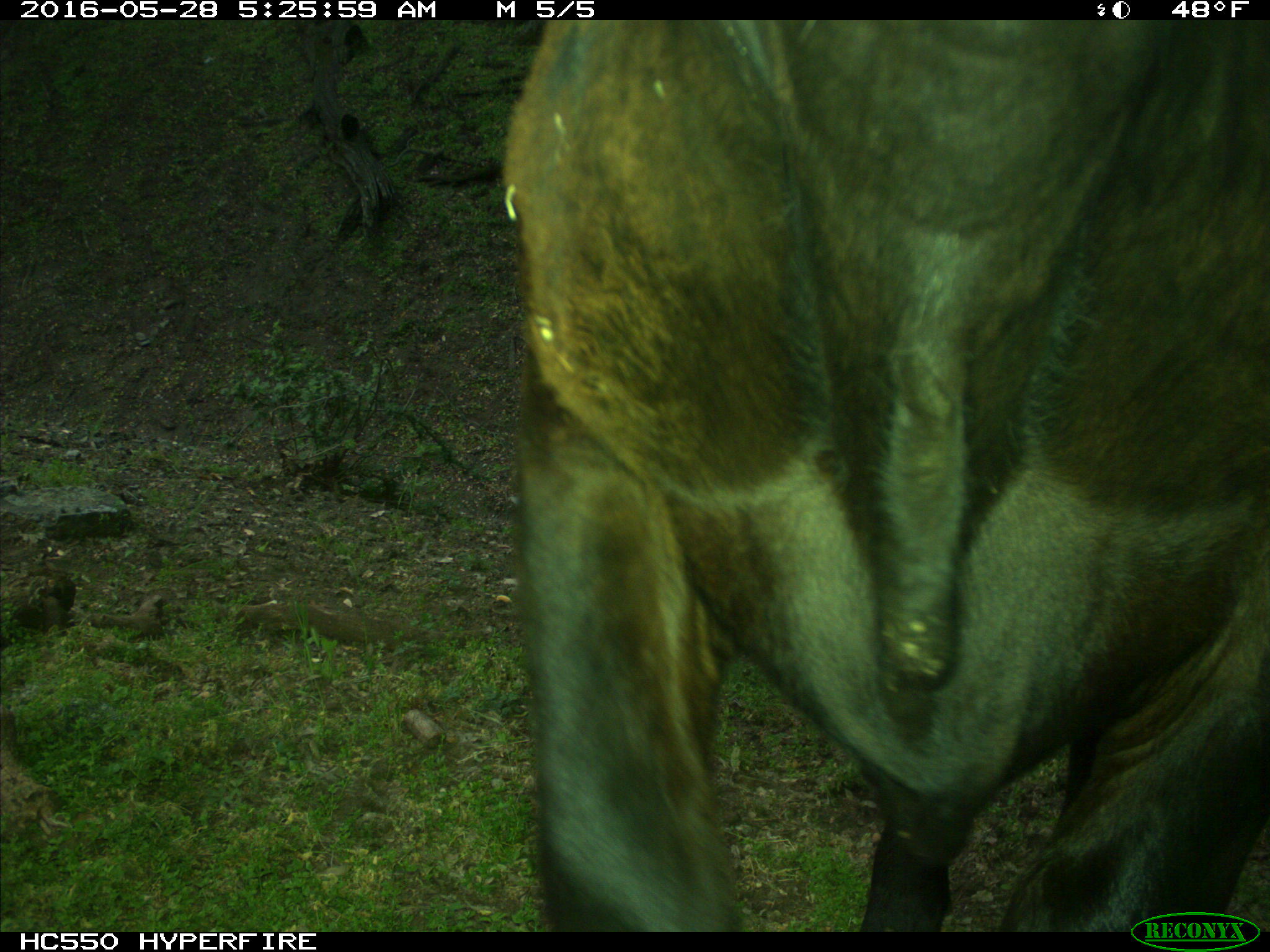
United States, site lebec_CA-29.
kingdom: Animalia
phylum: Chordata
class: Mammalia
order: Artiodactyla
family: Bovidae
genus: Bos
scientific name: Bos taurus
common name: domestic cow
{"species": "Bos taurus (domestic cow)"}